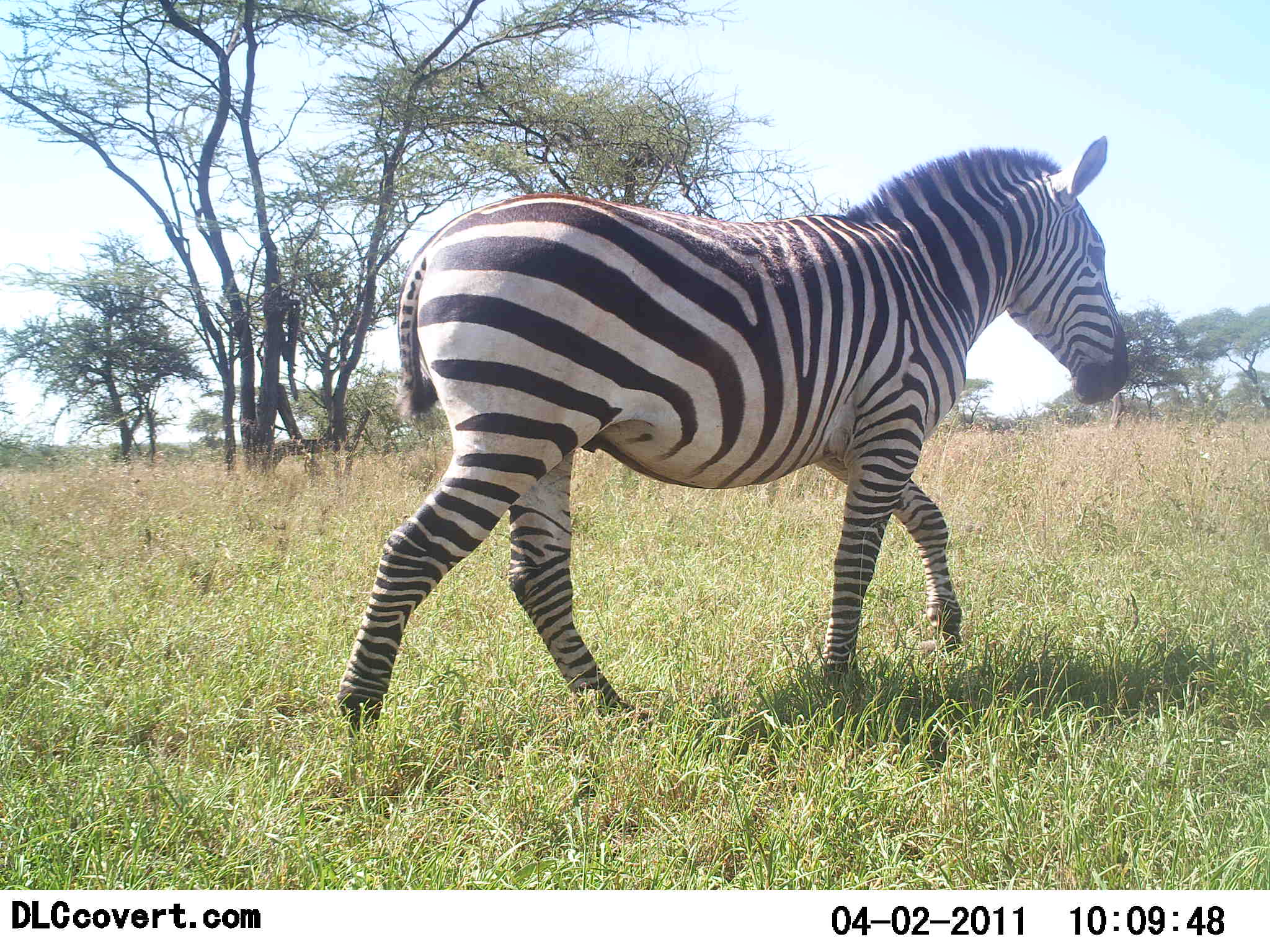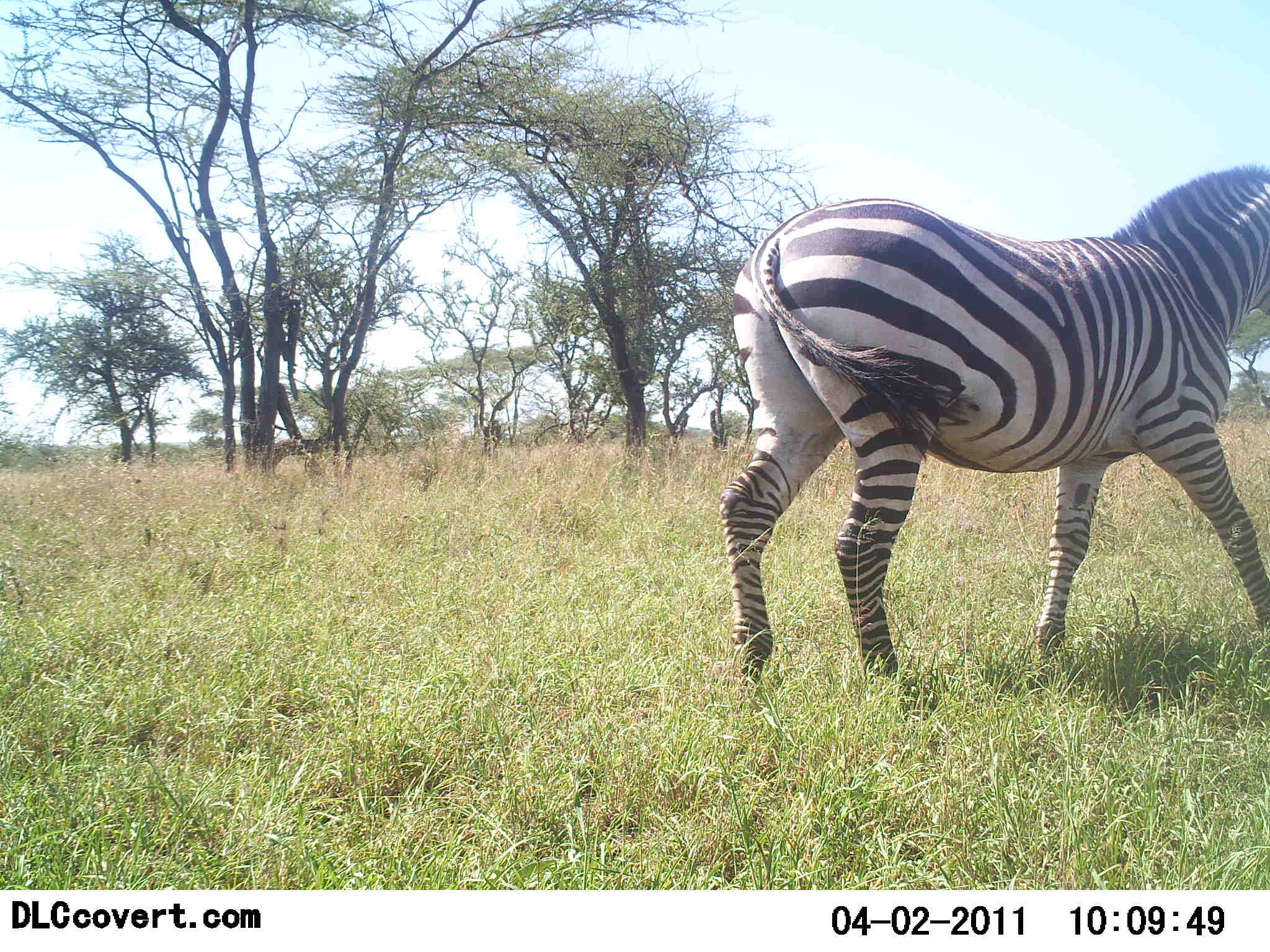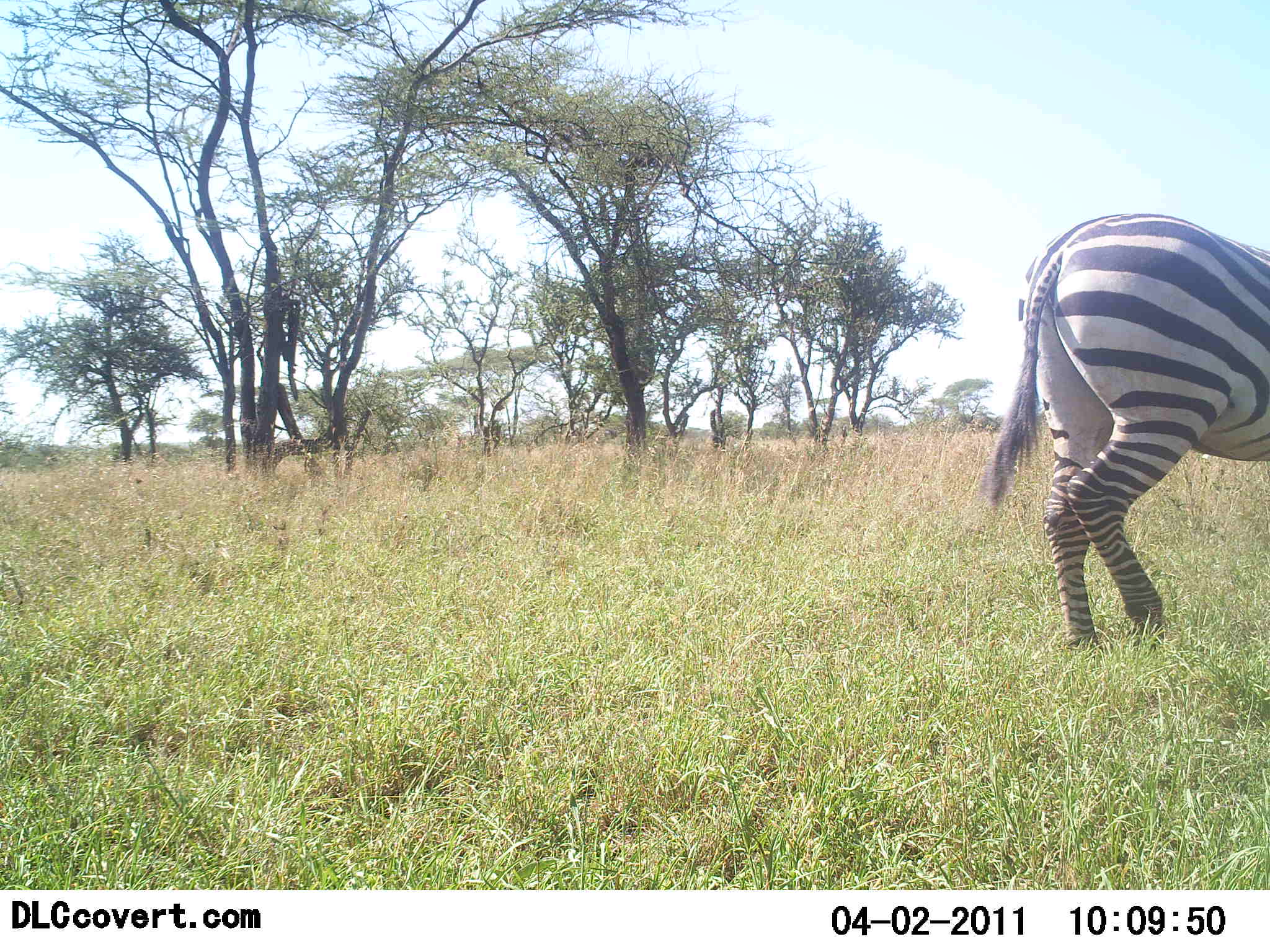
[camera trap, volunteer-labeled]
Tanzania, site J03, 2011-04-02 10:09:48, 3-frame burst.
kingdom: Animalia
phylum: Chordata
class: Mammalia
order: Perissodactyla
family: Equidae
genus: Equus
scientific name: Equus quagga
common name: plains zebra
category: zebra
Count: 1.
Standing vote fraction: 9%.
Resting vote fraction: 0%.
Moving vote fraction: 91%.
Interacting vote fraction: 0%.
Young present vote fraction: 0%.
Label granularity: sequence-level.